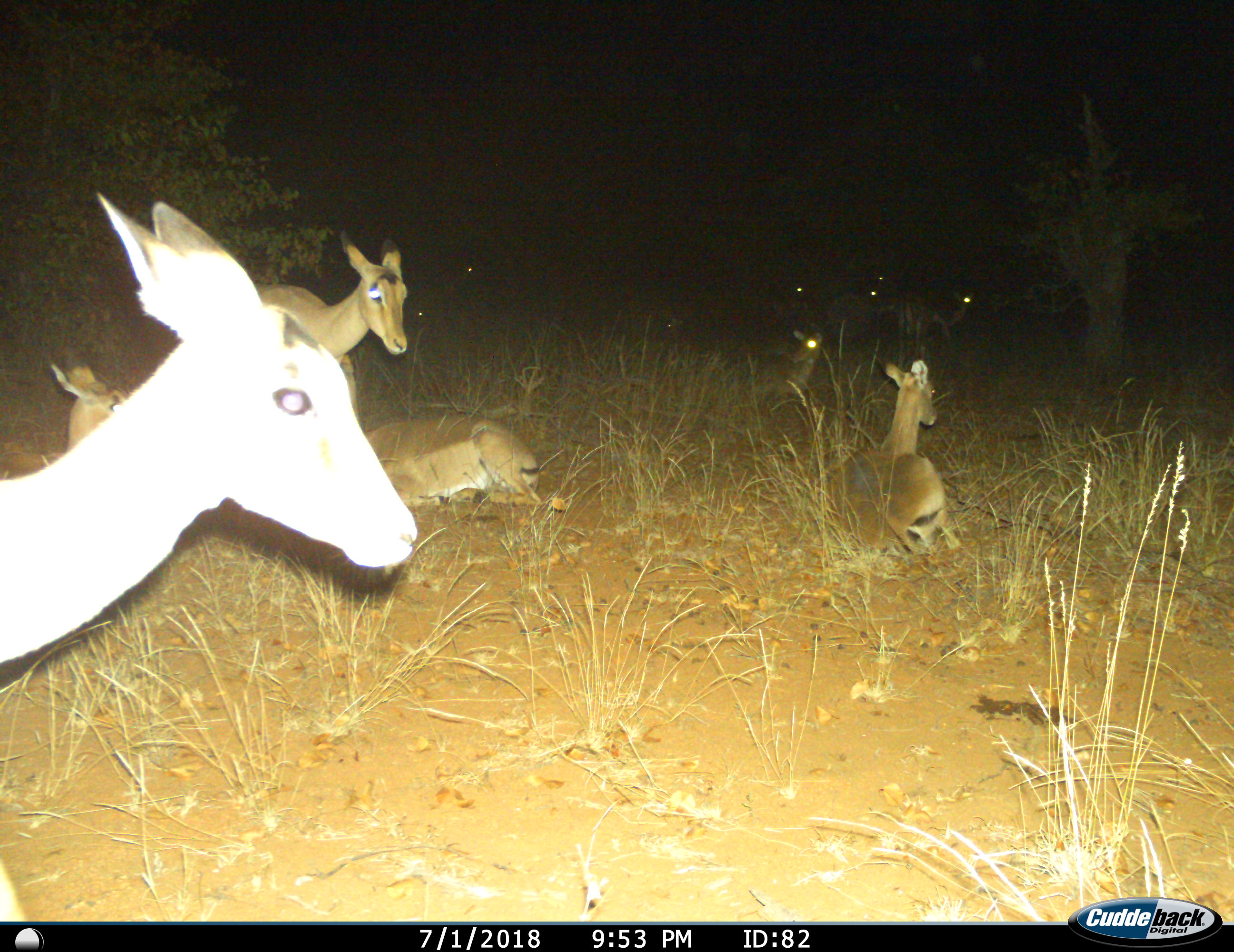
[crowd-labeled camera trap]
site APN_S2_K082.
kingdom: Animalia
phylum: Chordata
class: Mammalia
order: Artiodactyla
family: Bovidae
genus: Aepyceros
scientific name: Aepyceros melampus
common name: impala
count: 11-50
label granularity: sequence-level